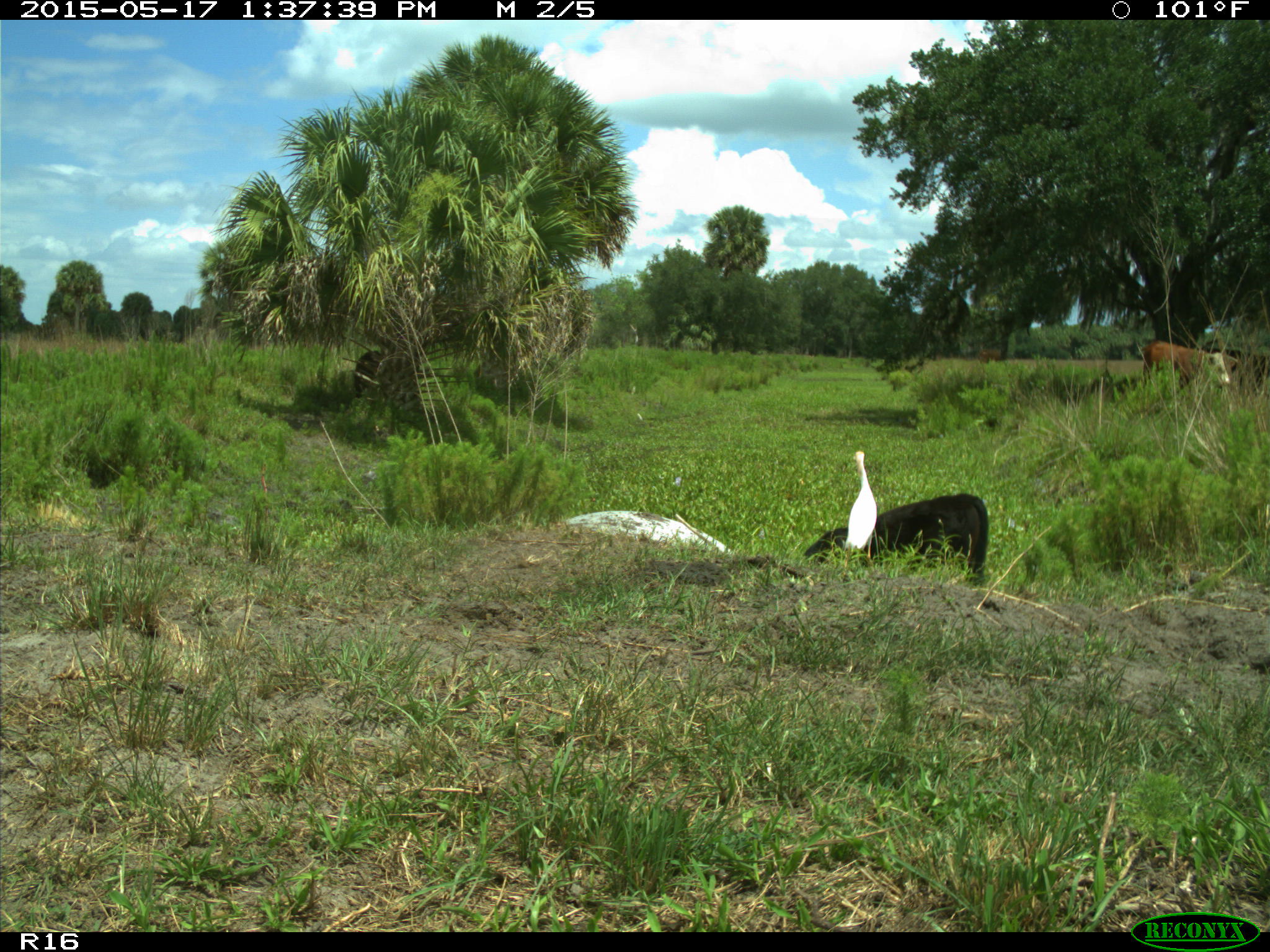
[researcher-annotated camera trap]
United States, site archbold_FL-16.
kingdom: Animalia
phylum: Chordata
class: Mammalia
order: Artiodactyla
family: Bovidae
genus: Bos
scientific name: Bos taurus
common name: domestic cow